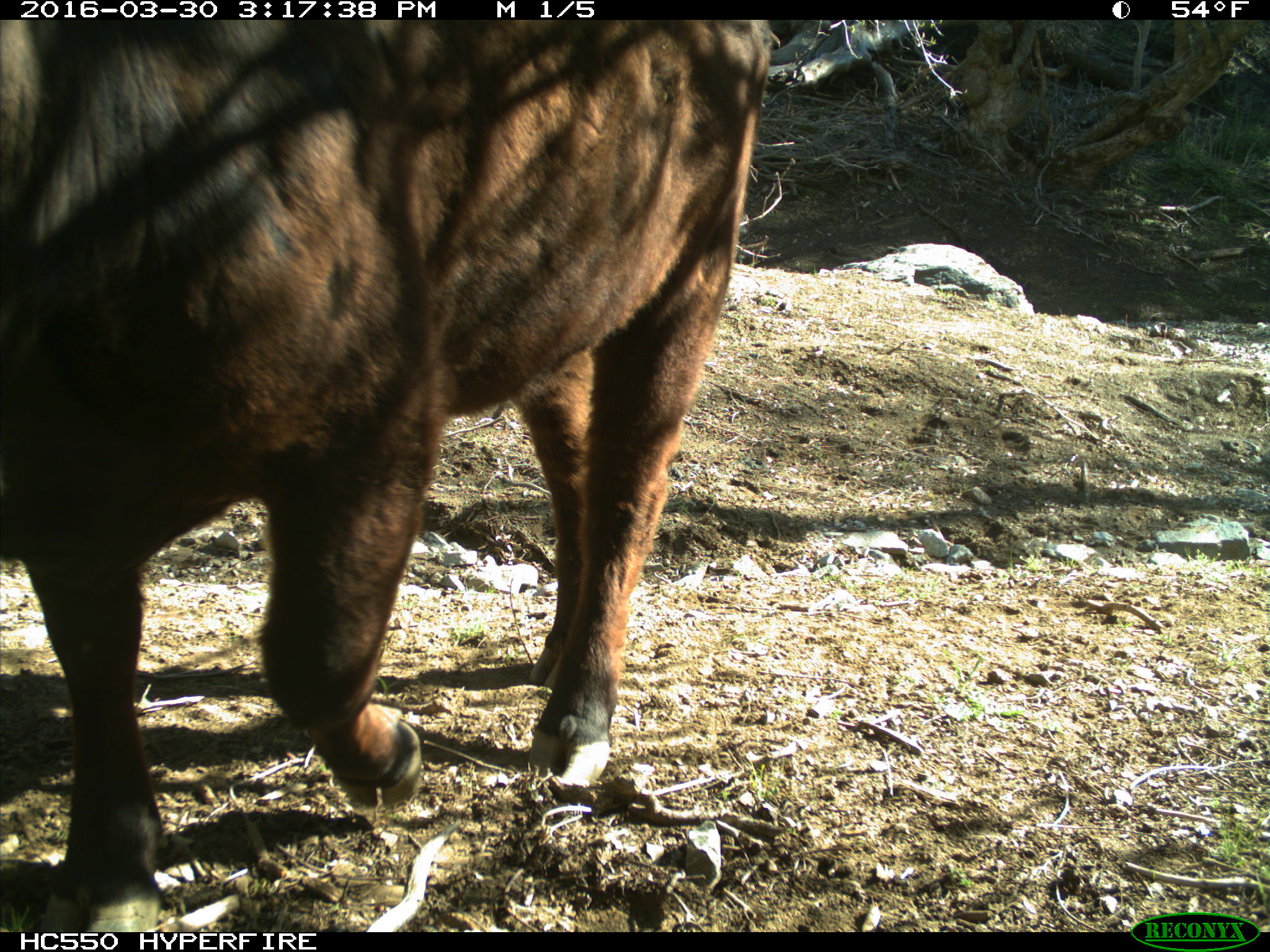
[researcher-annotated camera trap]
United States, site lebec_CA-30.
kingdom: Animalia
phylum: Chordata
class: Mammalia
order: Artiodactyla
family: Bovidae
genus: Bos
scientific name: Bos taurus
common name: domestic cow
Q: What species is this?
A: Bos taurus (domestic cow).